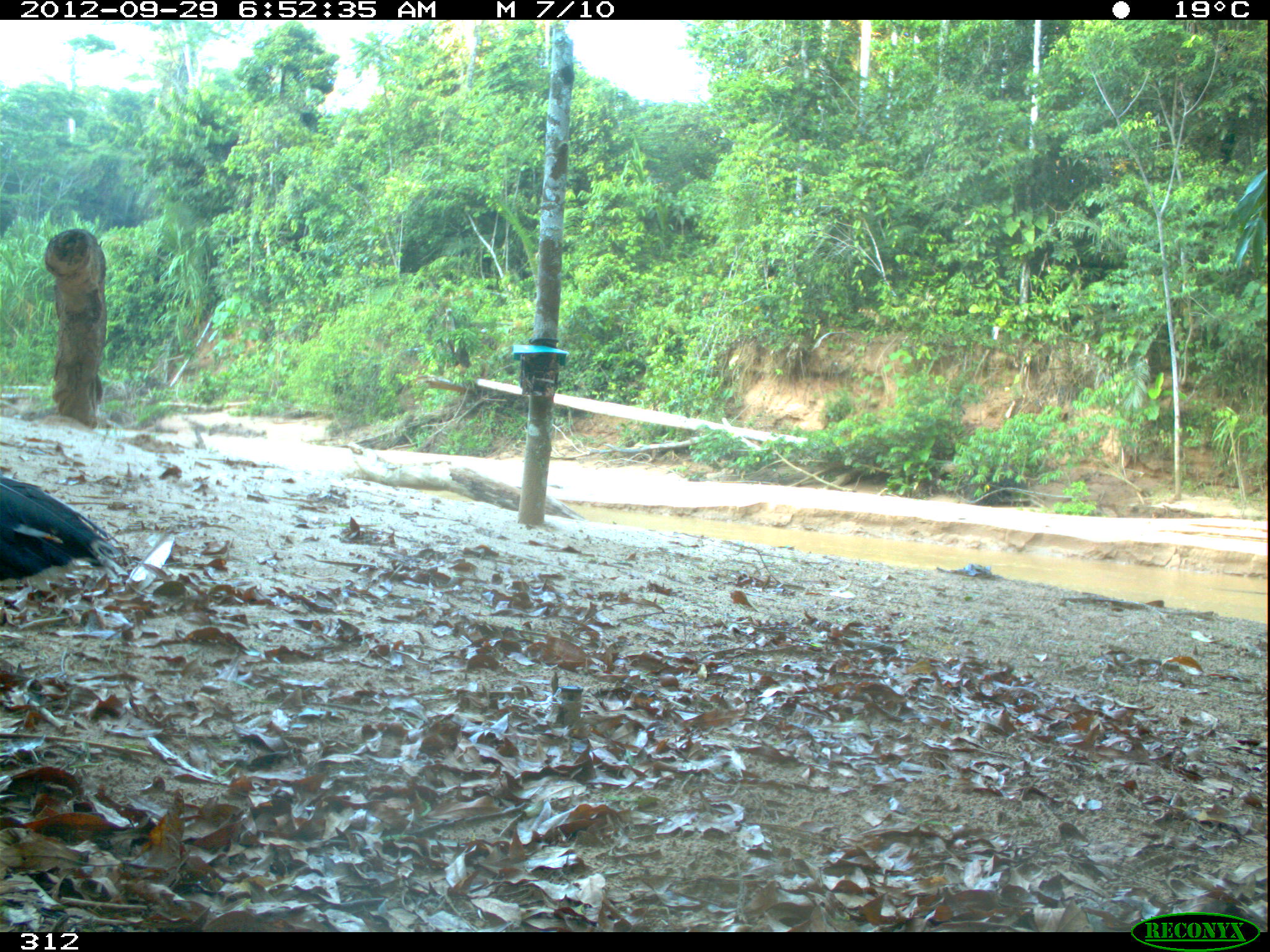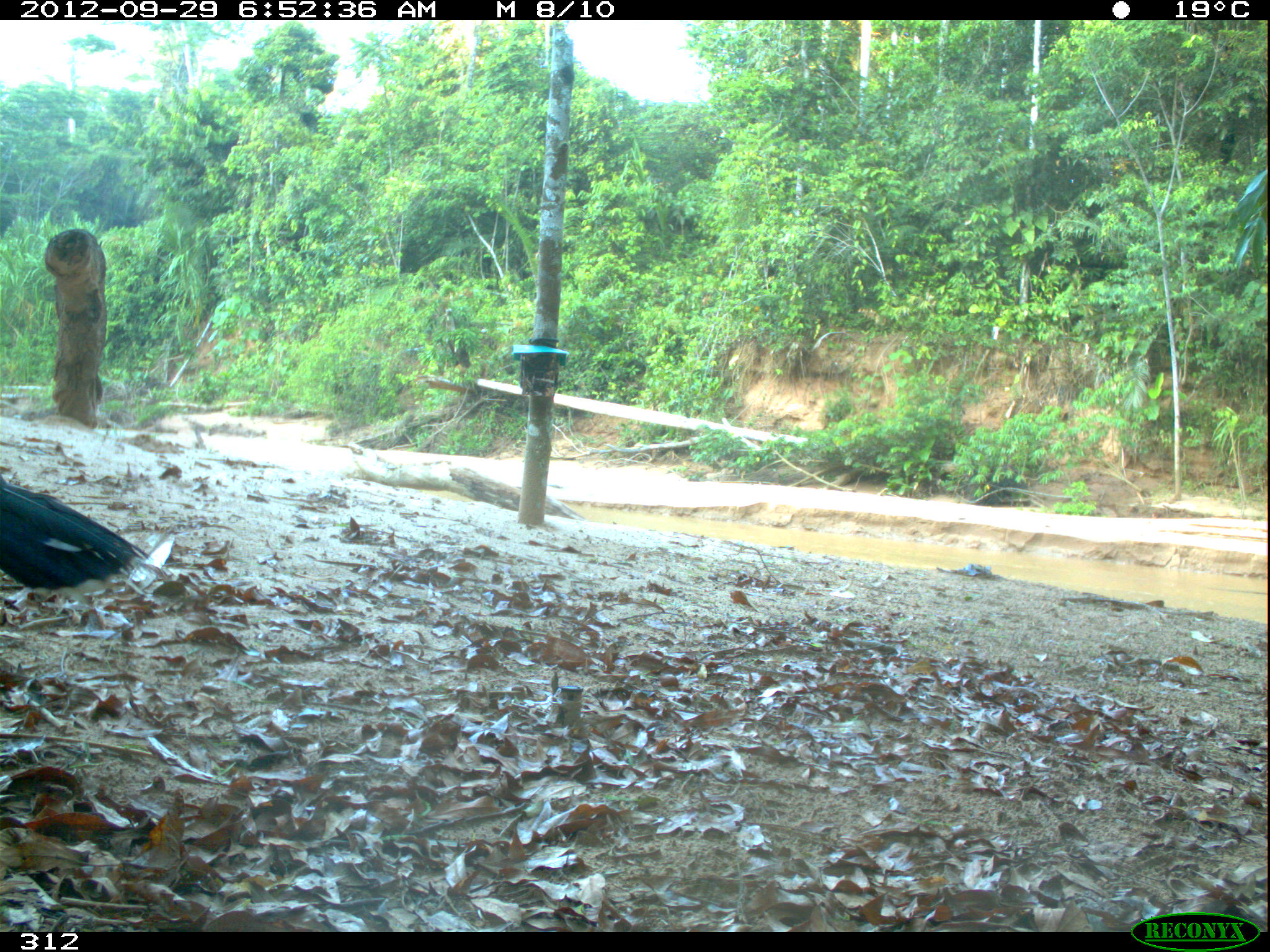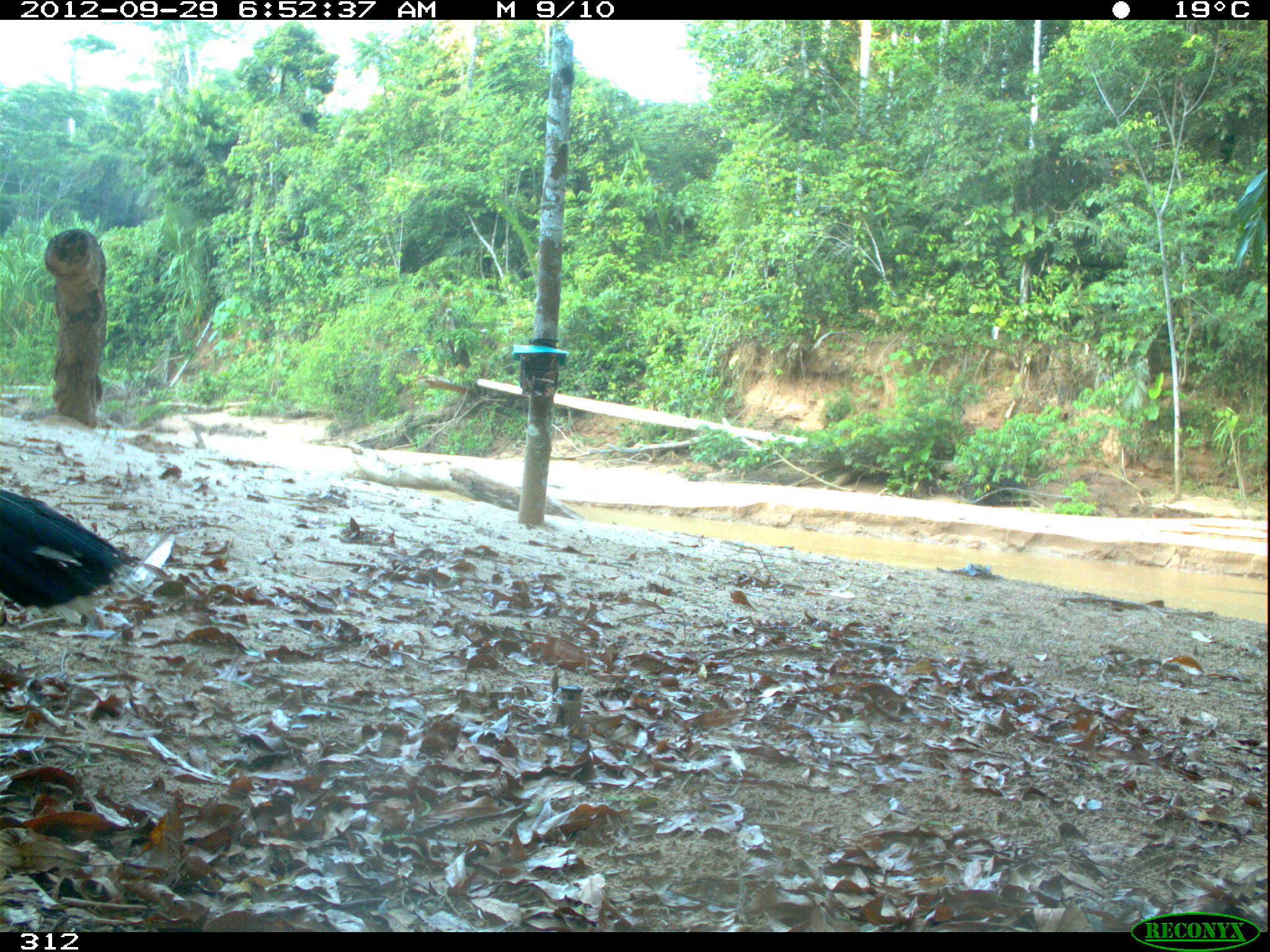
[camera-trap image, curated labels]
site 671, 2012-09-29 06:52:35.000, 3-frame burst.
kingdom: Animalia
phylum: Chordata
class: Aves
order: Galliformes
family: Cracidae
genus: Mitu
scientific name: Mitu tuberosum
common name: razor-billed curassow